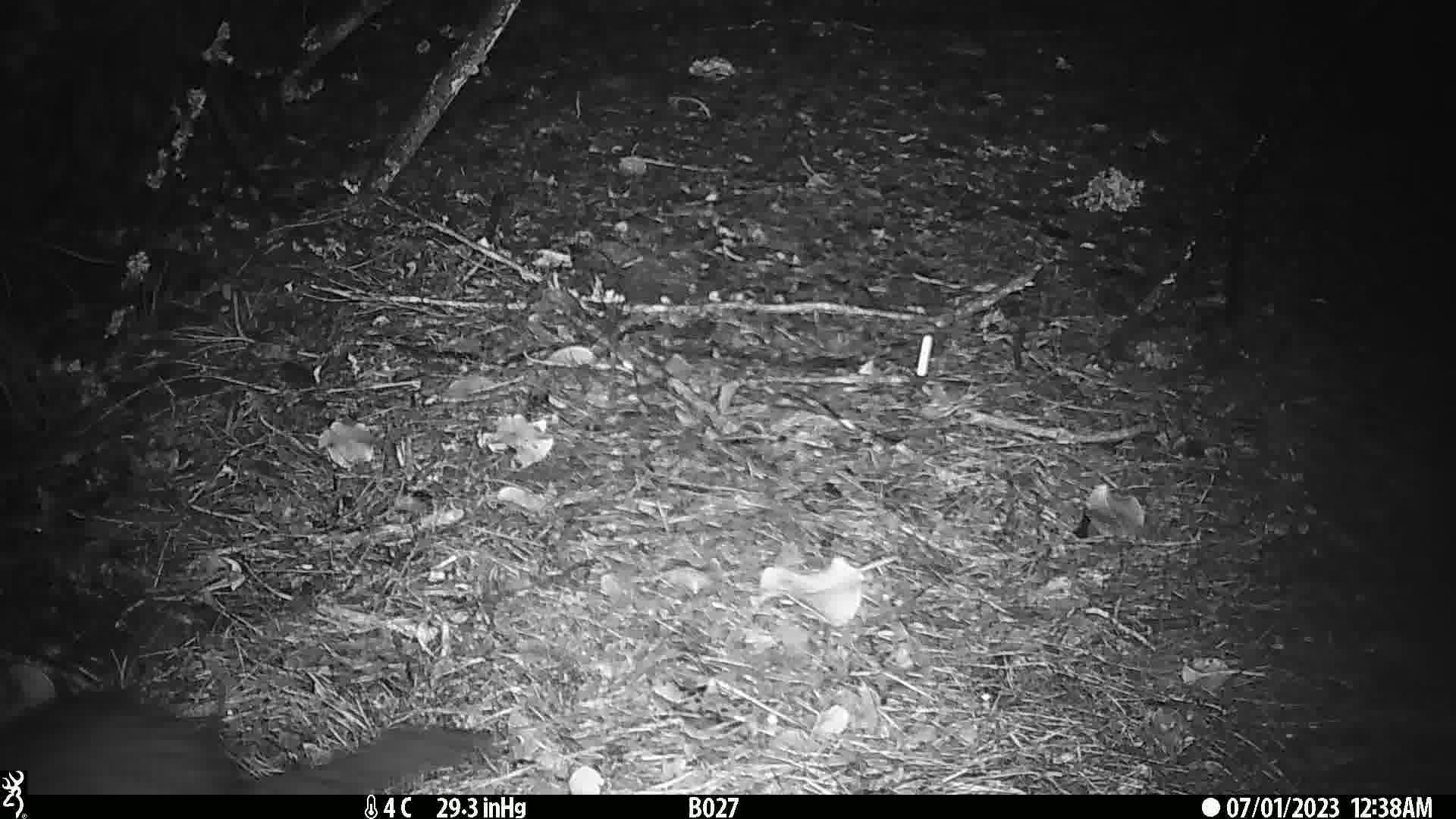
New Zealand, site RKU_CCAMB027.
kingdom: Animalia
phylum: Chordata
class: Mammalia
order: Diprotodontia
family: Phalangeridae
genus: Trichosurus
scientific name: Trichosurus vulpecula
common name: common brushtail possum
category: possum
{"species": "possum (common brushtail possum) (Trichosurus vulpecula)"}